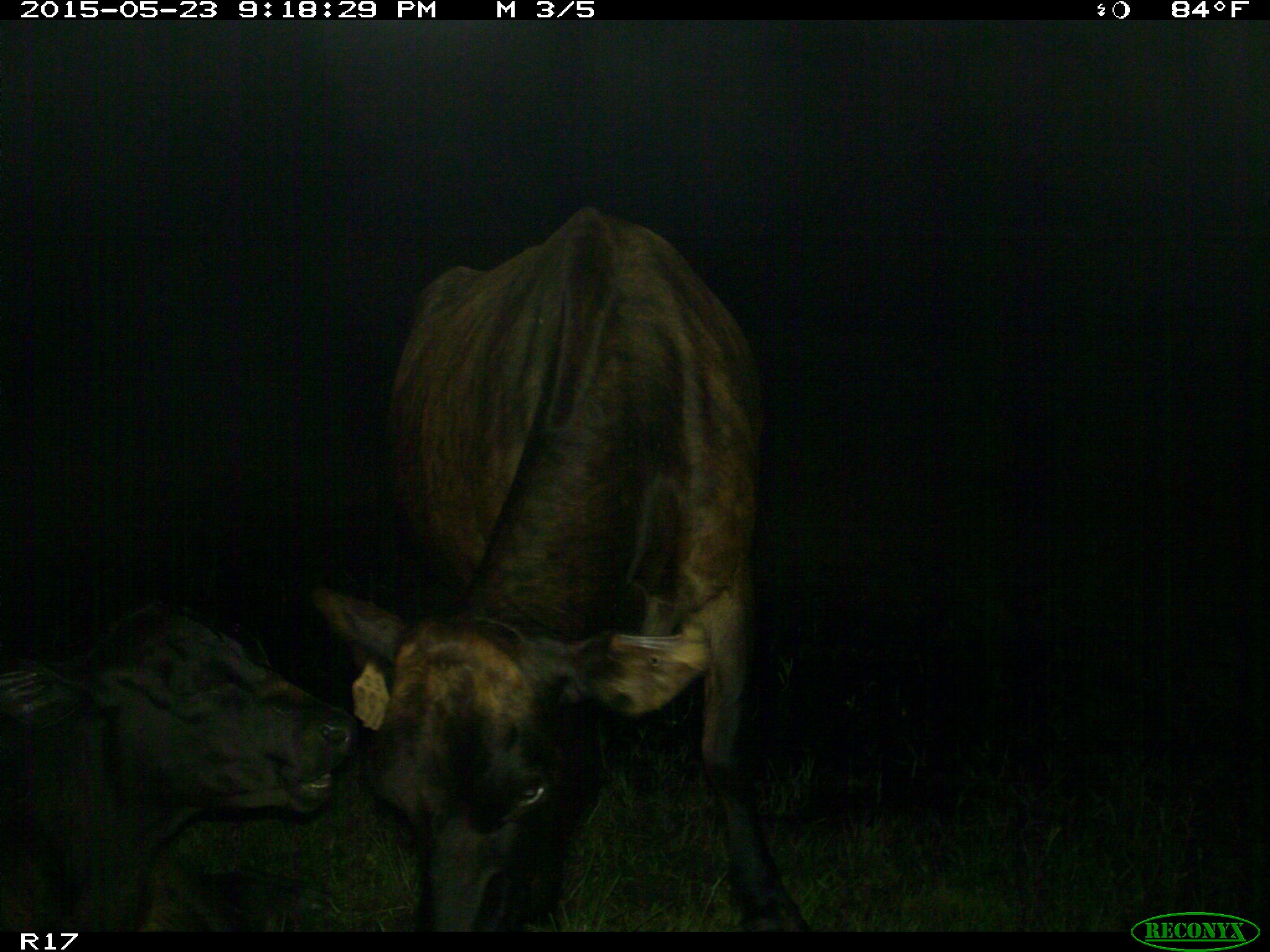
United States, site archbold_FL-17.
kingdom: Animalia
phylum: Chordata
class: Mammalia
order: Artiodactyla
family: Bovidae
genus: Bos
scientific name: Bos taurus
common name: domestic cow